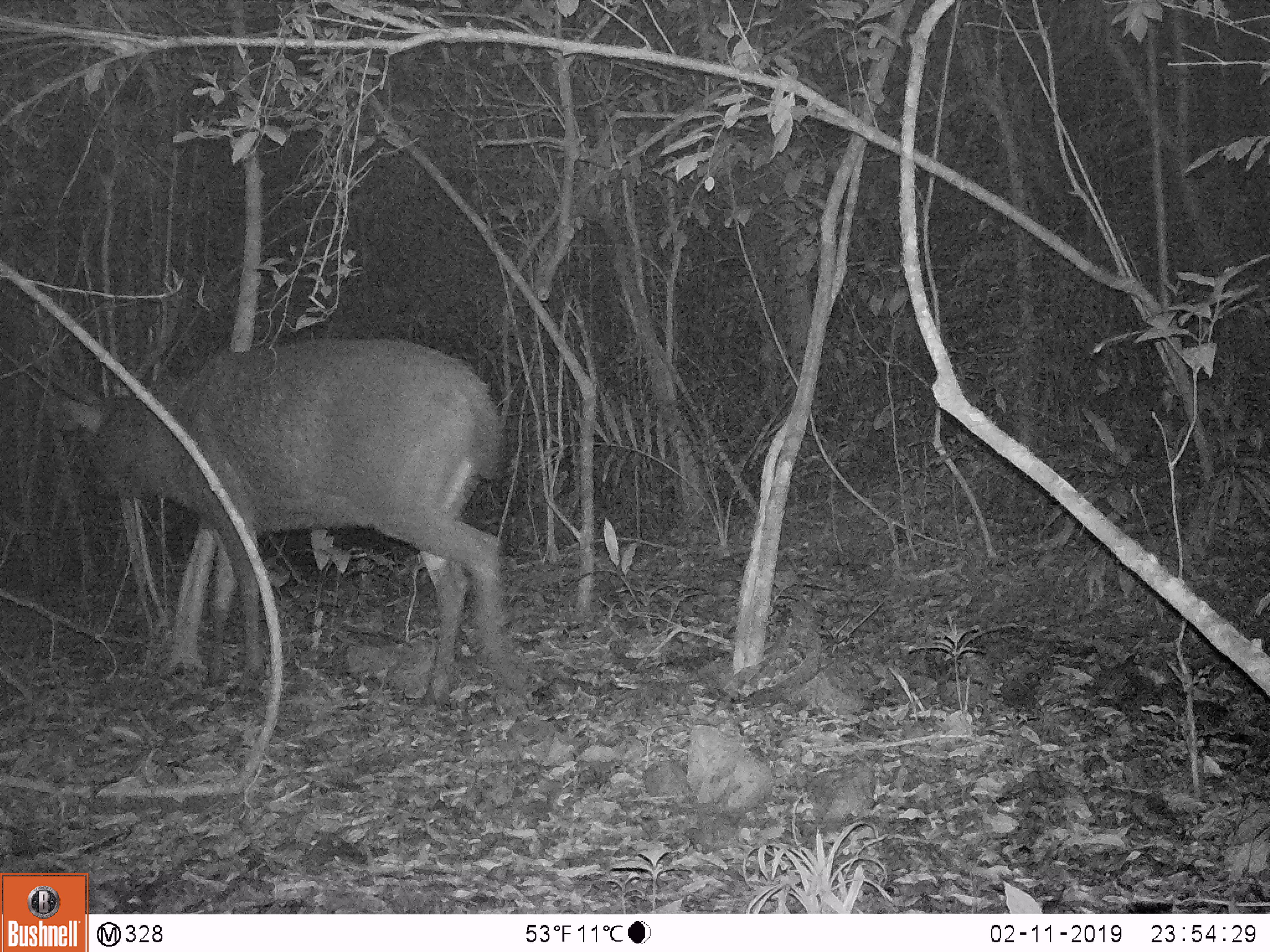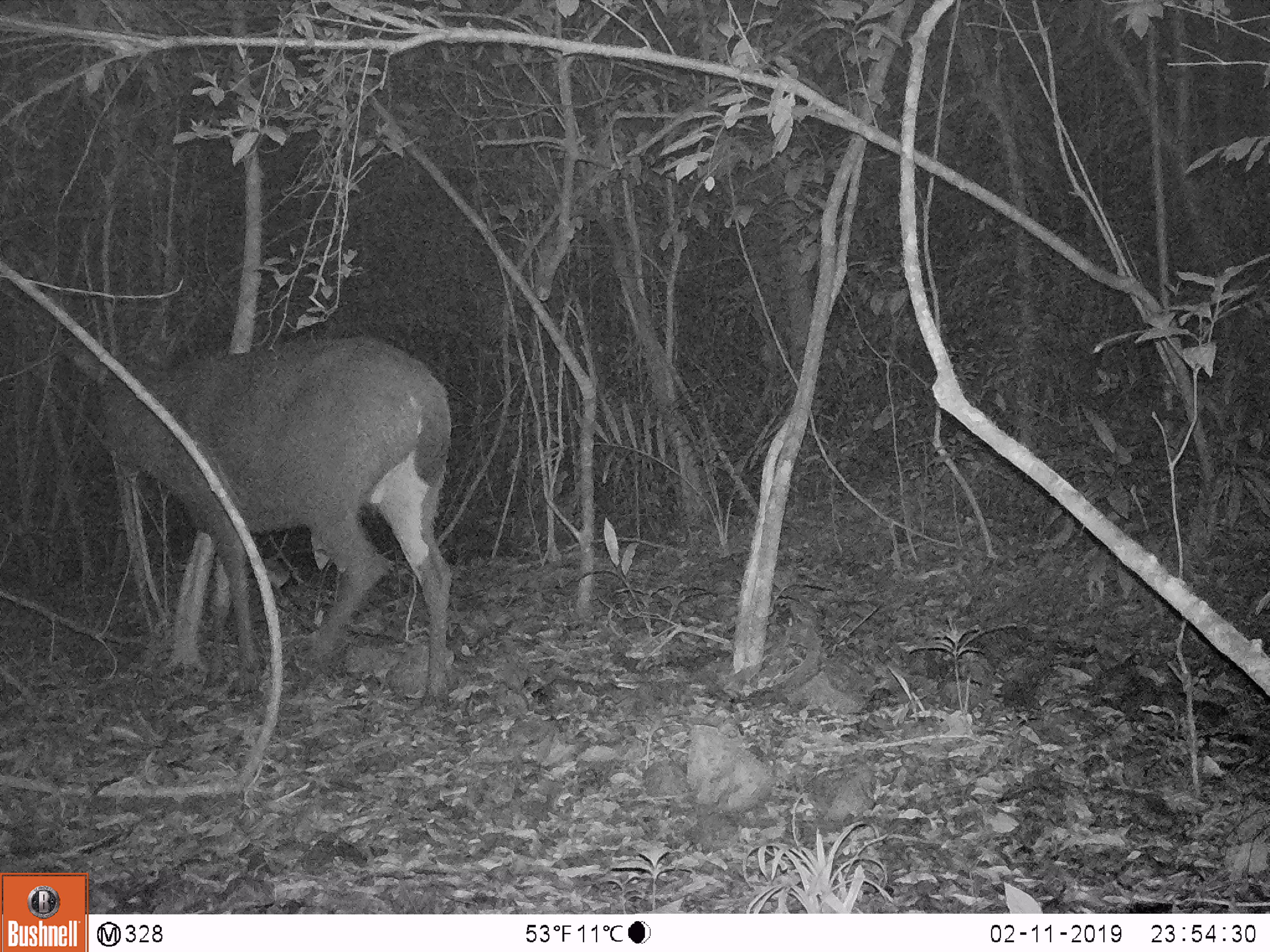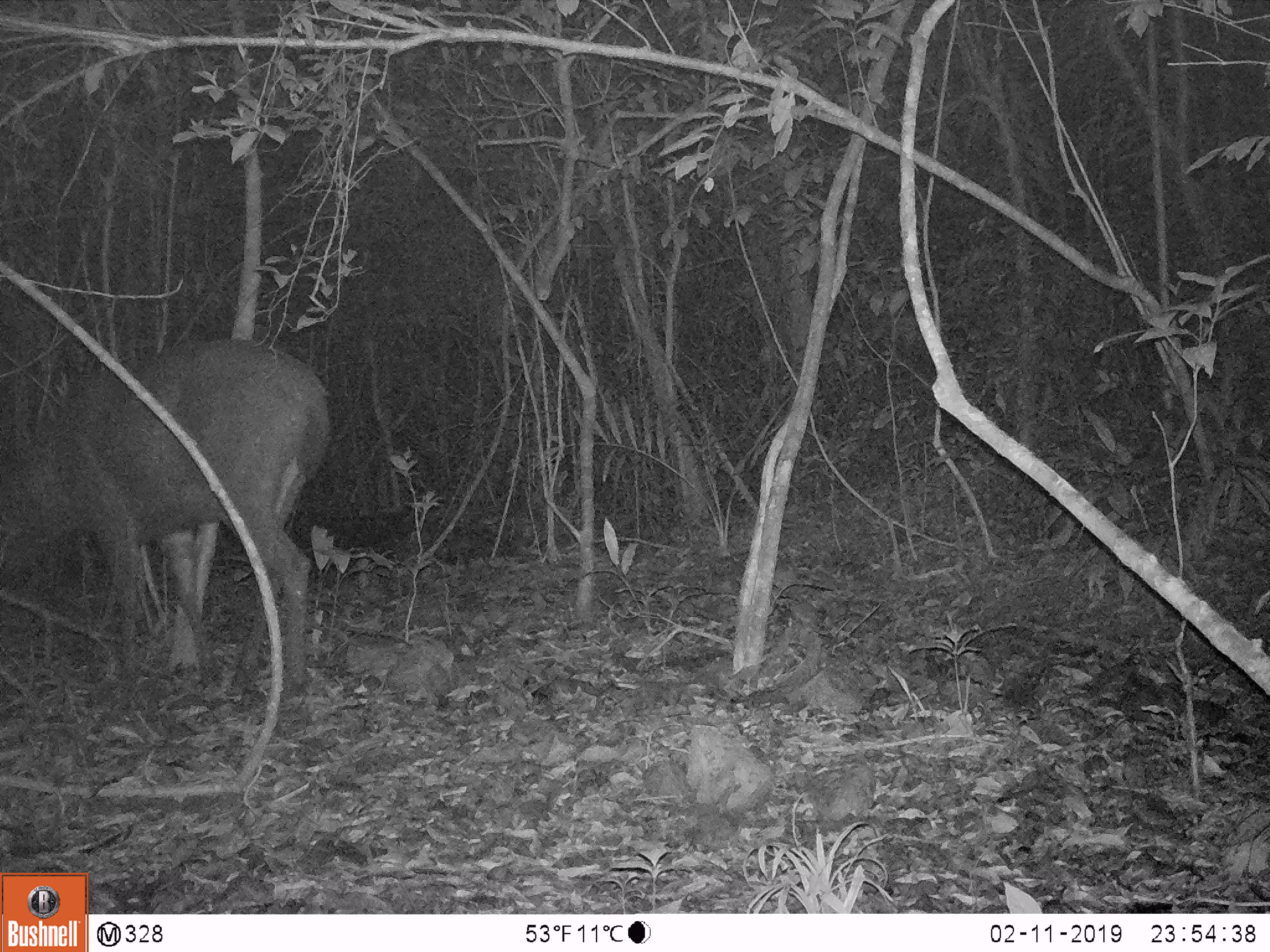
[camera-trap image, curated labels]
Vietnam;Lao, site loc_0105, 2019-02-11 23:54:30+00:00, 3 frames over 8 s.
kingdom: Animalia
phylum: Chordata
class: Mammalia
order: Artiodactyla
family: Cervidae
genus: Rusa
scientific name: Rusa unicolor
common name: sambar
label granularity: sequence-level